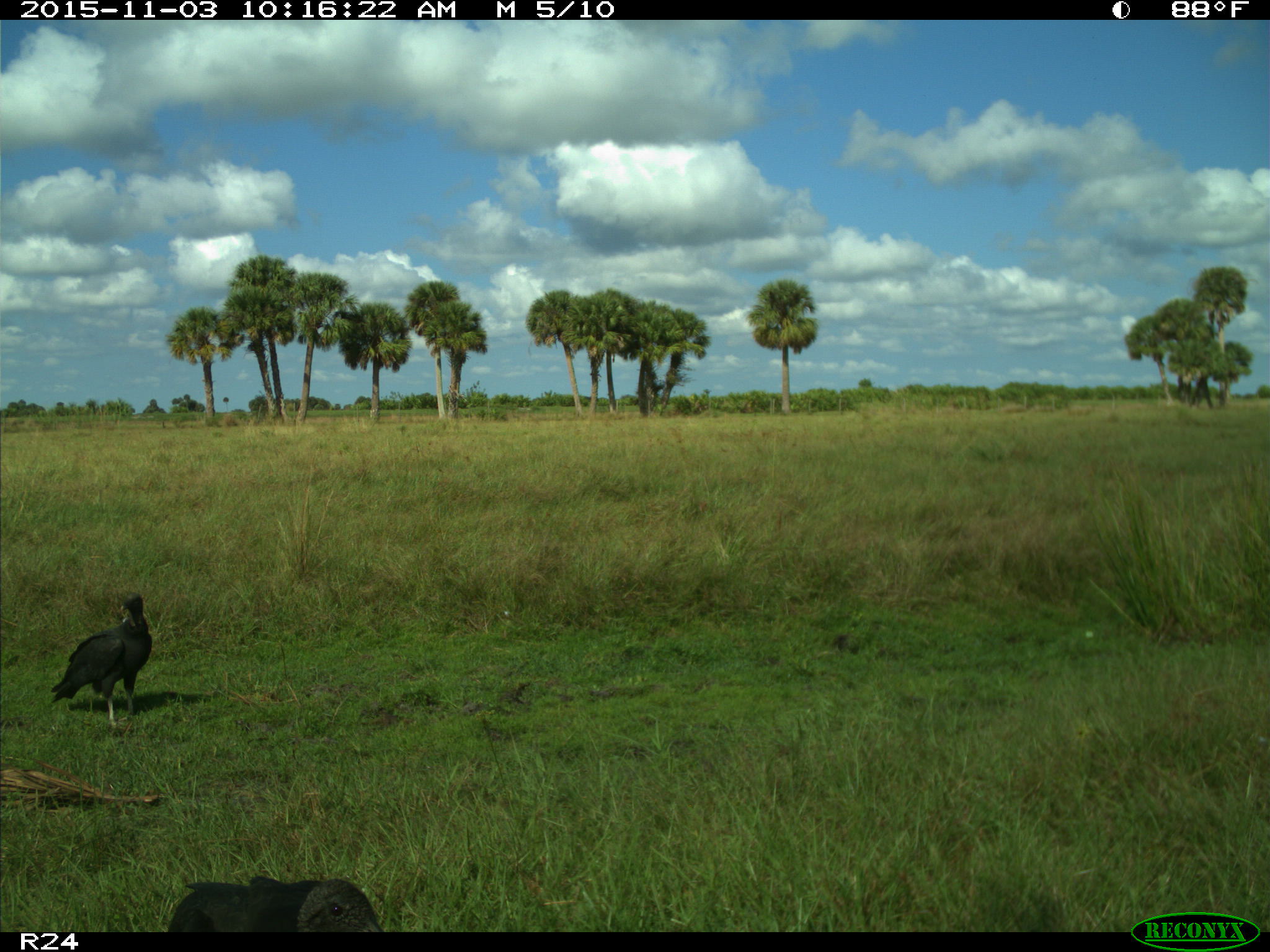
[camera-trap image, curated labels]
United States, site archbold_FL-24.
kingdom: Animalia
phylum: Chordata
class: Aves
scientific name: Aves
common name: birds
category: unidentified bird